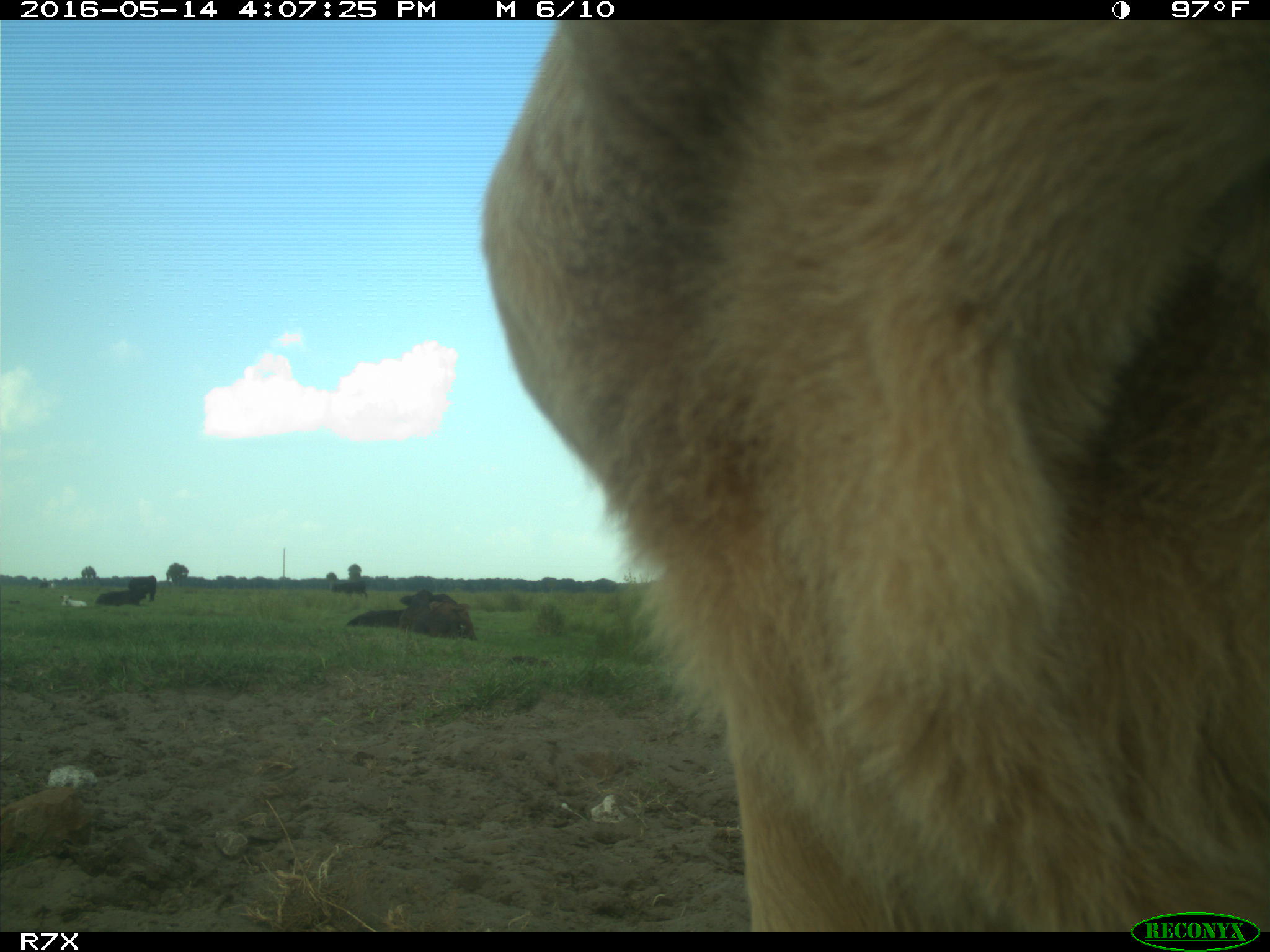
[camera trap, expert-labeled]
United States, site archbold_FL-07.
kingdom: Animalia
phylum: Chordata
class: Mammalia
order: Artiodactyla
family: Bovidae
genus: Bos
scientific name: Bos taurus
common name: domestic cow